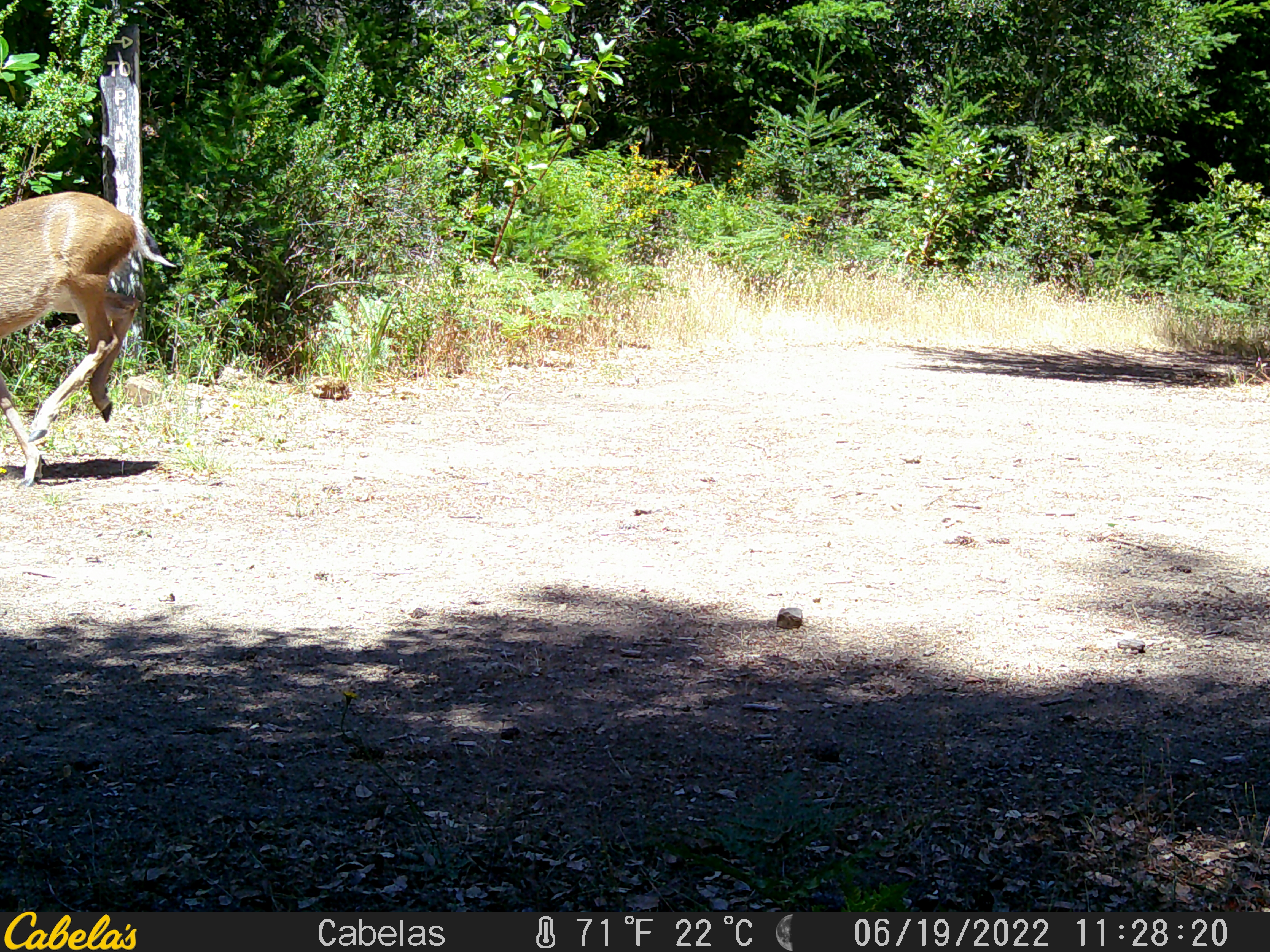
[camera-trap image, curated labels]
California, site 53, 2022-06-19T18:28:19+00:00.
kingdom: Animalia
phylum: Chordata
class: Mammalia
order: Artiodactyla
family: Cervidae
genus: Odocoileus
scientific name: Odocoileus hemionus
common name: mule deer